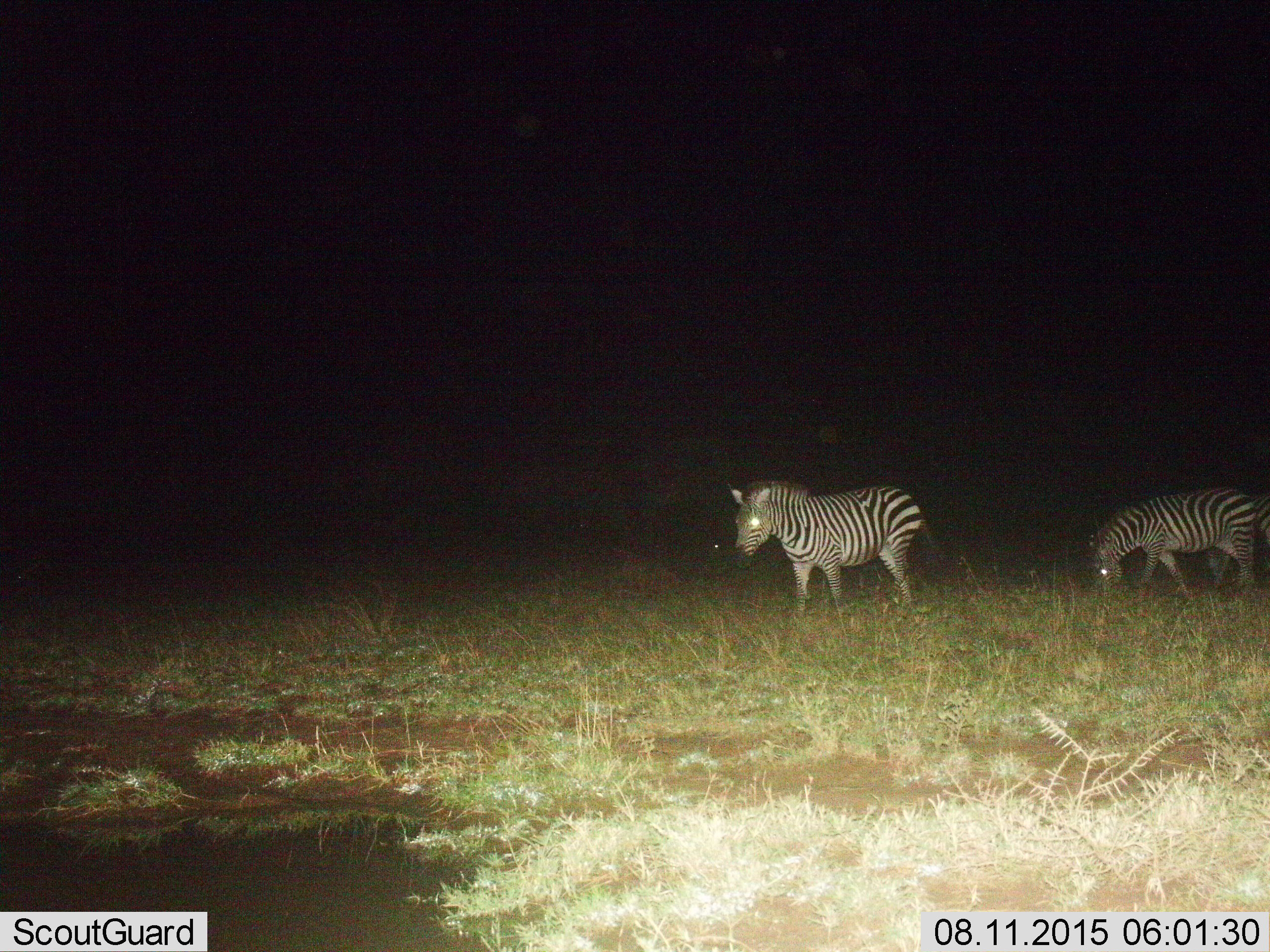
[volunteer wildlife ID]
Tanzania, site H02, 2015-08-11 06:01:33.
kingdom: Animalia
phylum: Chordata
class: Mammalia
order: Perissodactyla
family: Equidae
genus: Equus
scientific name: Equus quagga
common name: plains zebra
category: zebra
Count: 2.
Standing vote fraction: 50%.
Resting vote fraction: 0%.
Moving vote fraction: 40%.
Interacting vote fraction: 0%.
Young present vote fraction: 0%.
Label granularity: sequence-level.